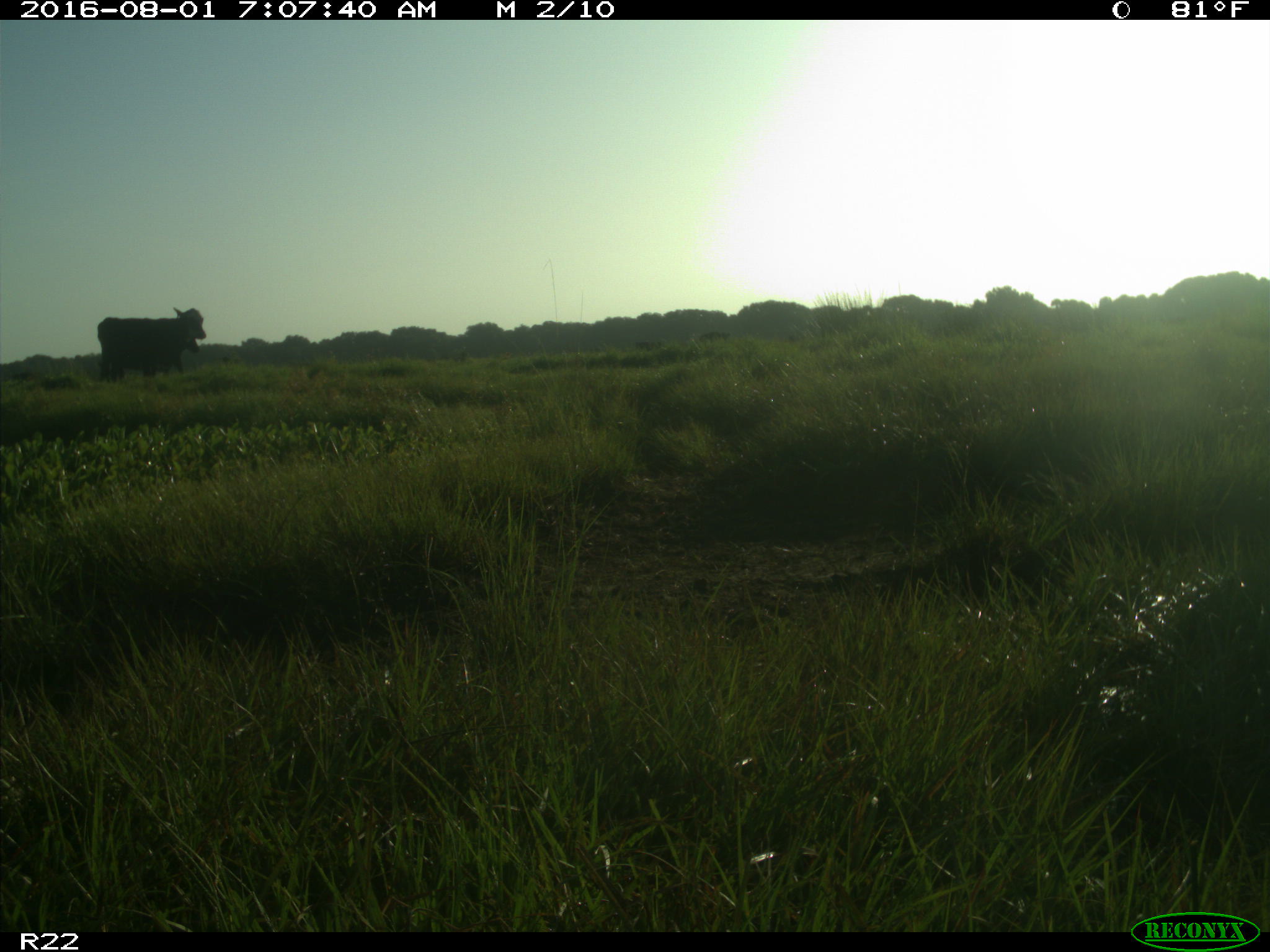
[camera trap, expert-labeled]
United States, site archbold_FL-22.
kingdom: Animalia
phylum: Chordata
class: Mammalia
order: Artiodactyla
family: Bovidae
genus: Bos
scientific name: Bos taurus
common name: domestic cow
Bos taurus (domestic cow).